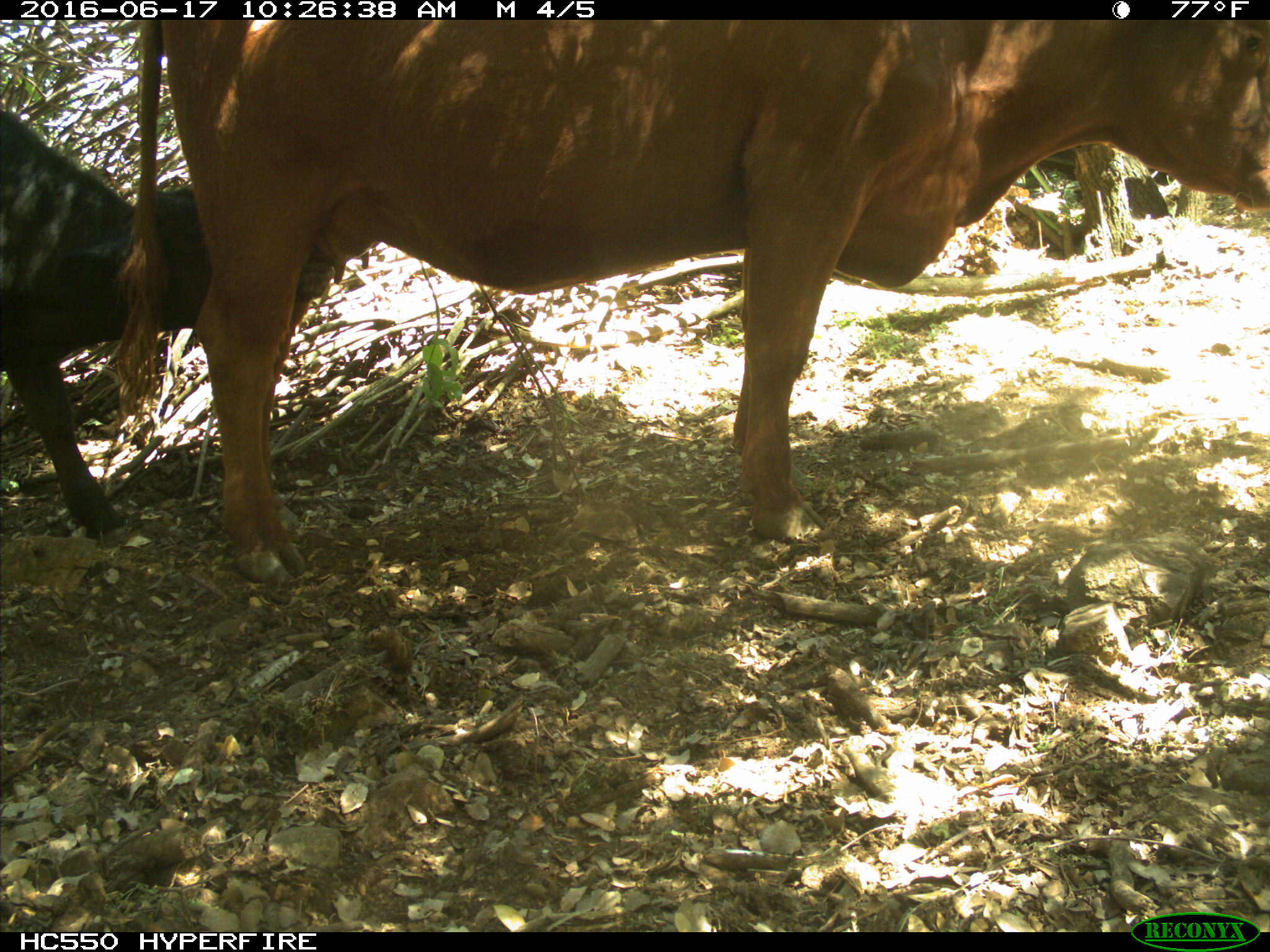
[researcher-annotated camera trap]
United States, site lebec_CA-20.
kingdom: Animalia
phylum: Chordata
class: Mammalia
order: Artiodactyla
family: Bovidae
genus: Bos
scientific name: Bos taurus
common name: domestic cow